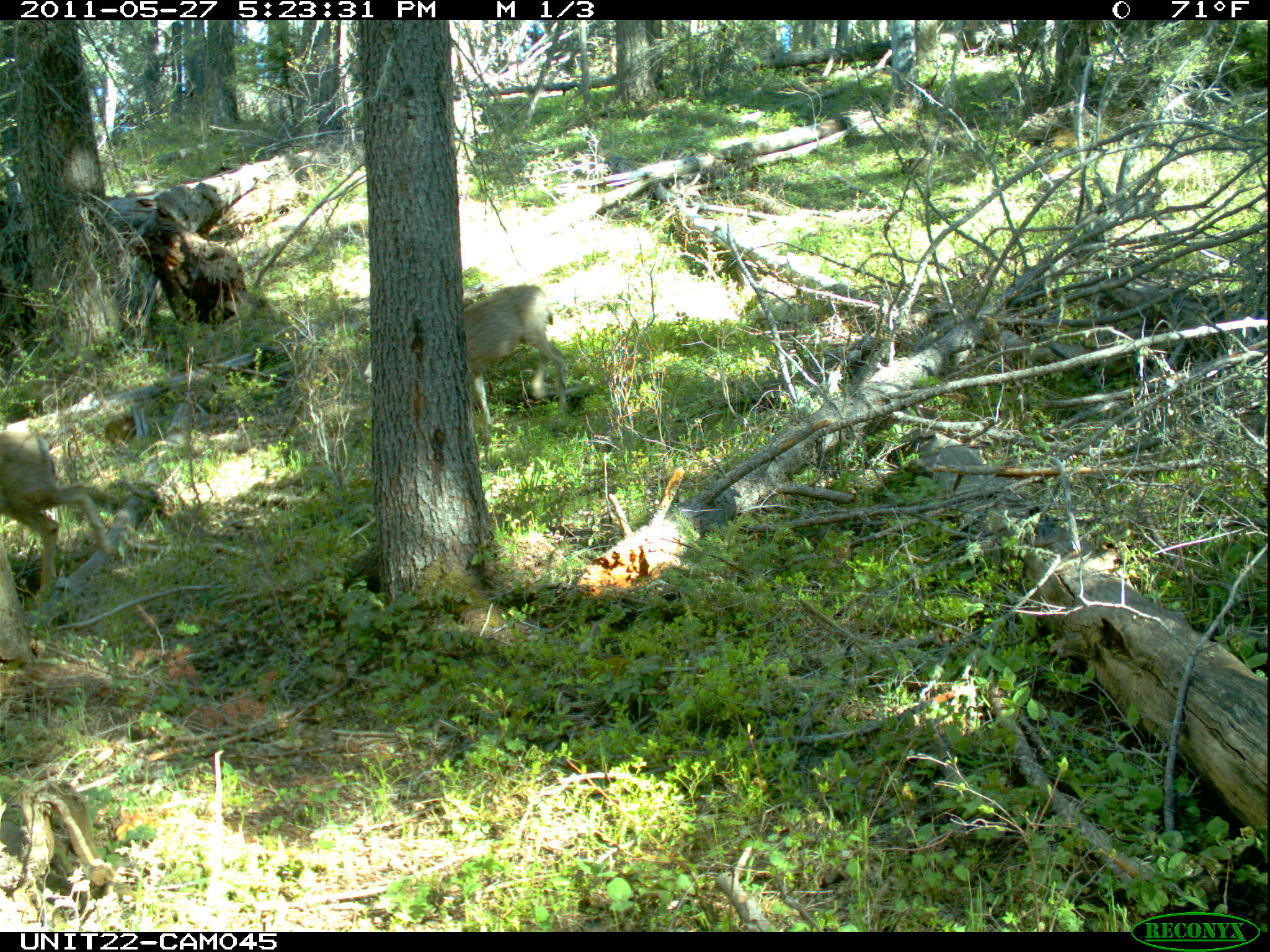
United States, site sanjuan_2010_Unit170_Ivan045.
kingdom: Animalia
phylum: Chordata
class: Mammalia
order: Artiodactyla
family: Cervidae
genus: Odocoileus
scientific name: Odocoileus hemionus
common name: mule deer